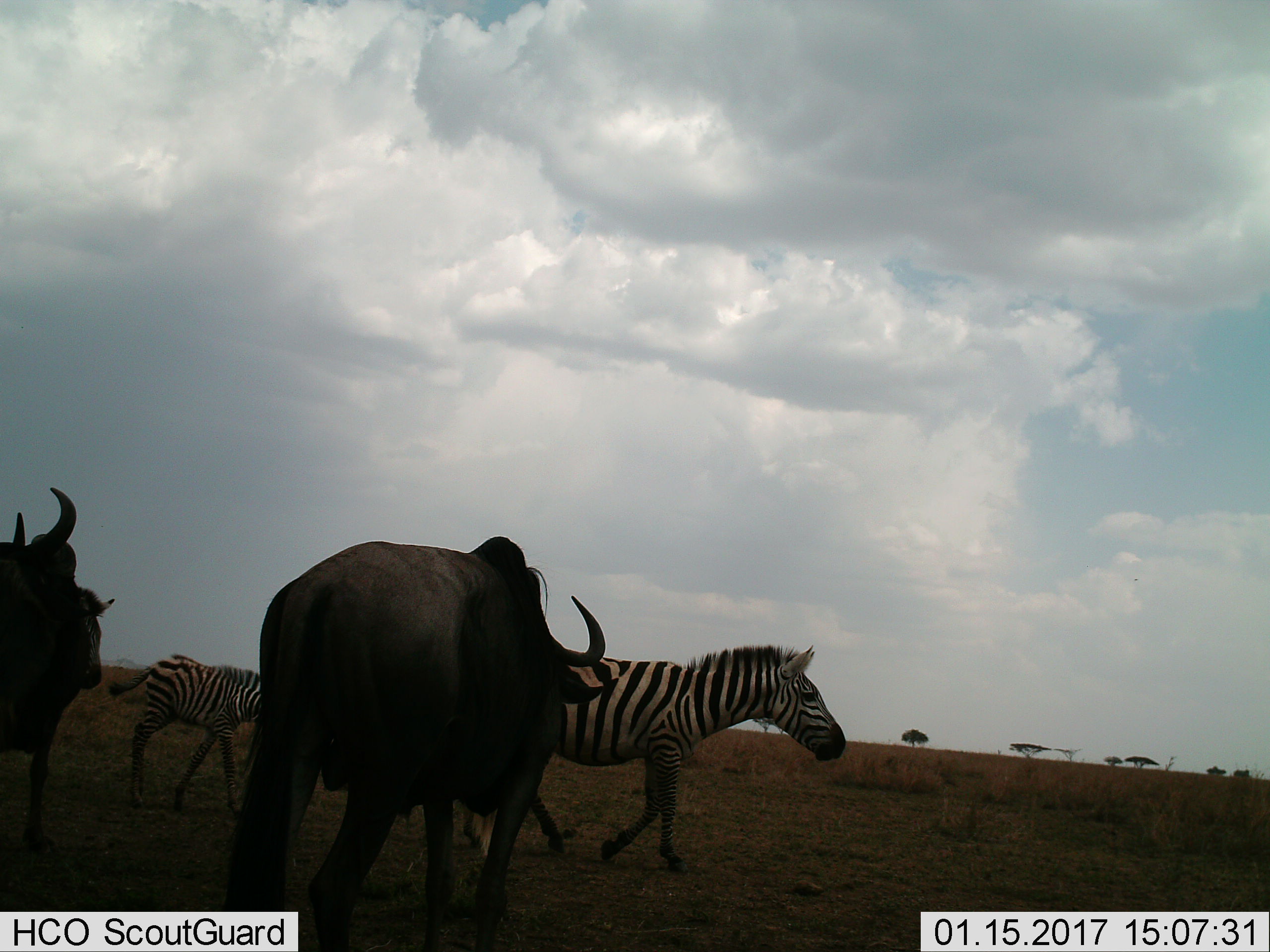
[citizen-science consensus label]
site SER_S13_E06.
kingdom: Animalia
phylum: Chordata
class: Mammalia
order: Artiodactyla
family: Bovidae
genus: Connochaetes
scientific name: Connochaetes taurinus taurinus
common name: blue wildebeest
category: wildebeestblue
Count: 2.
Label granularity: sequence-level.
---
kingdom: Animalia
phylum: Chordata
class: Mammalia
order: Perissodactyla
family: Equidae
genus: Equus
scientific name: Equus quagga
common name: plains zebra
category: zebraplains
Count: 2.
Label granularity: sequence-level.